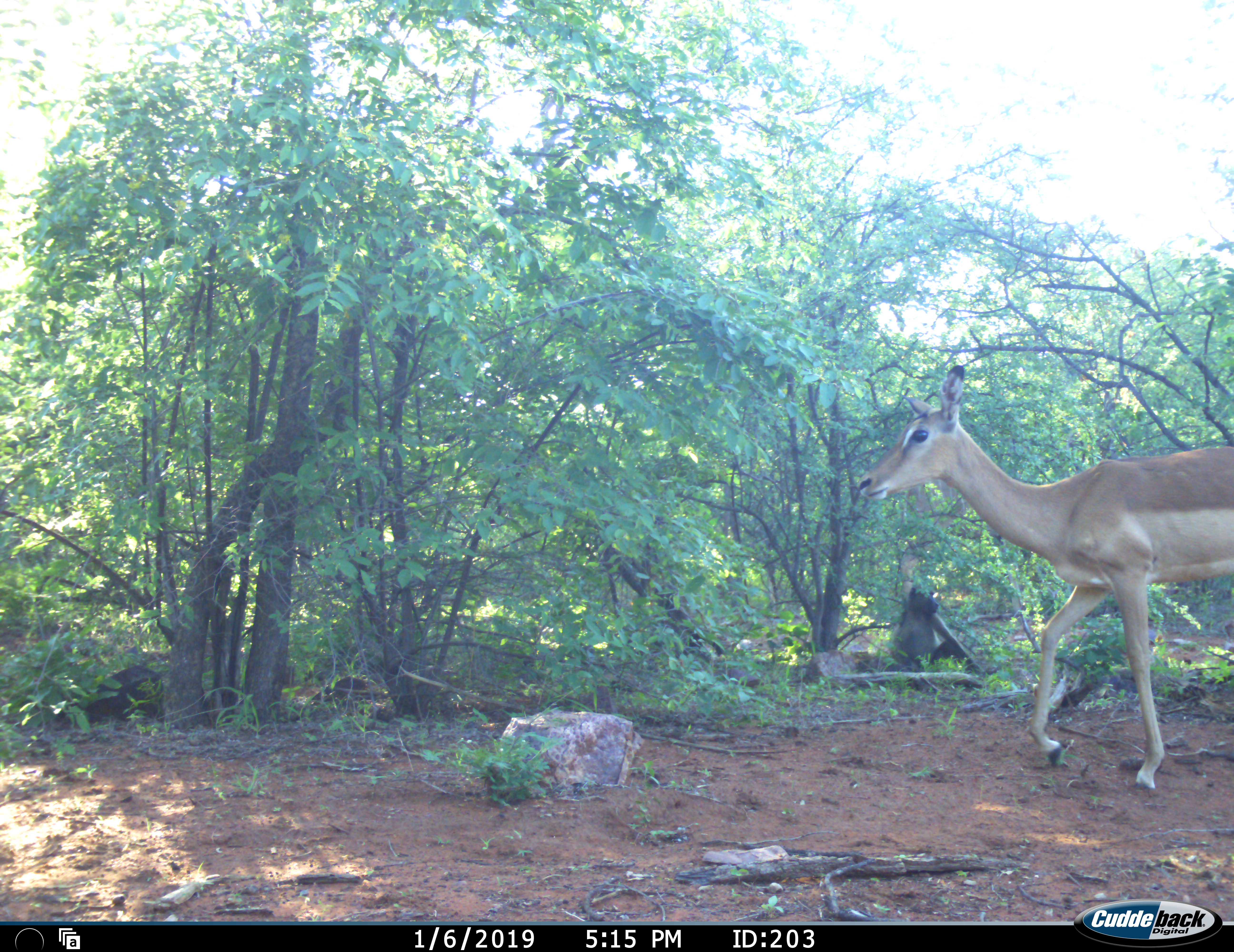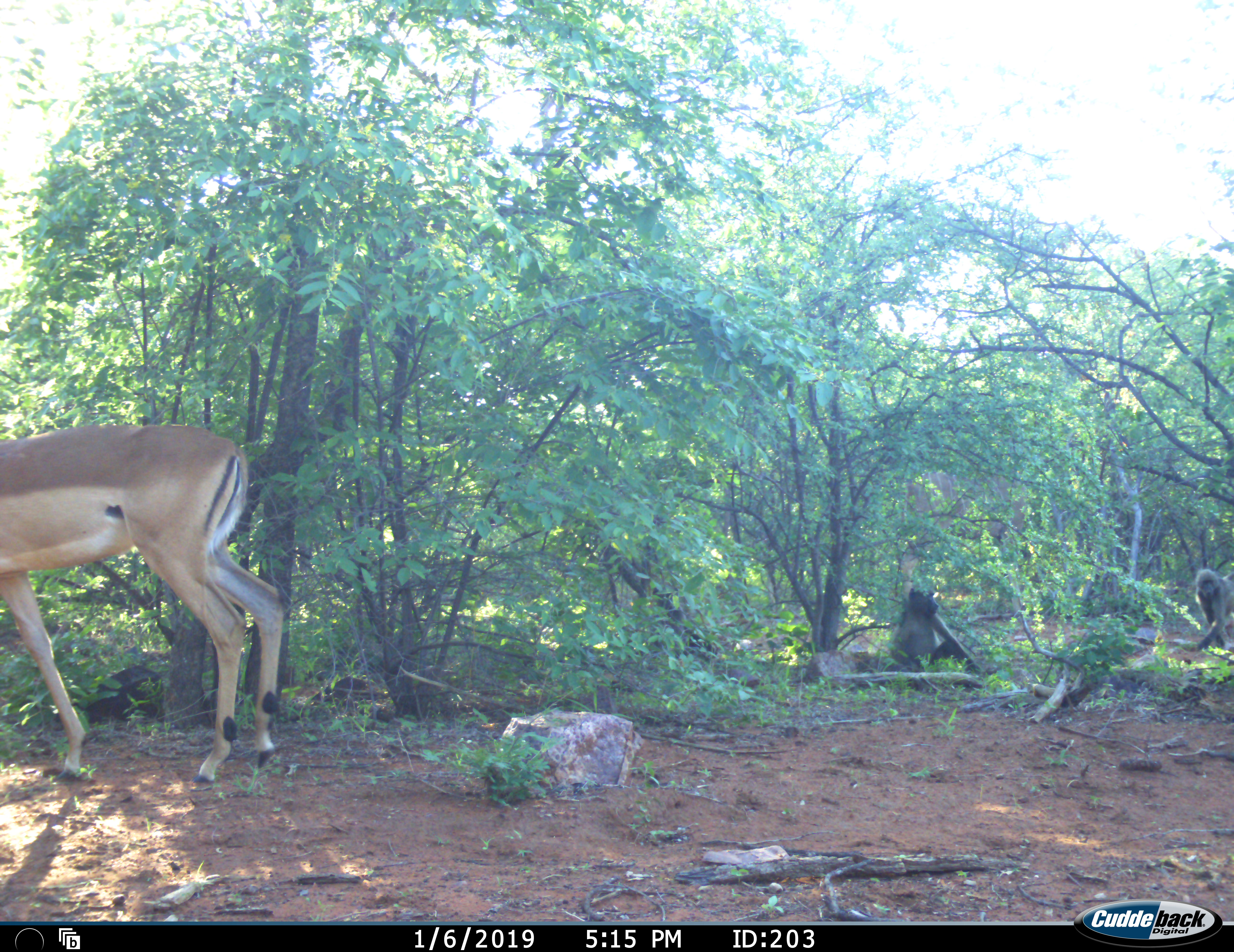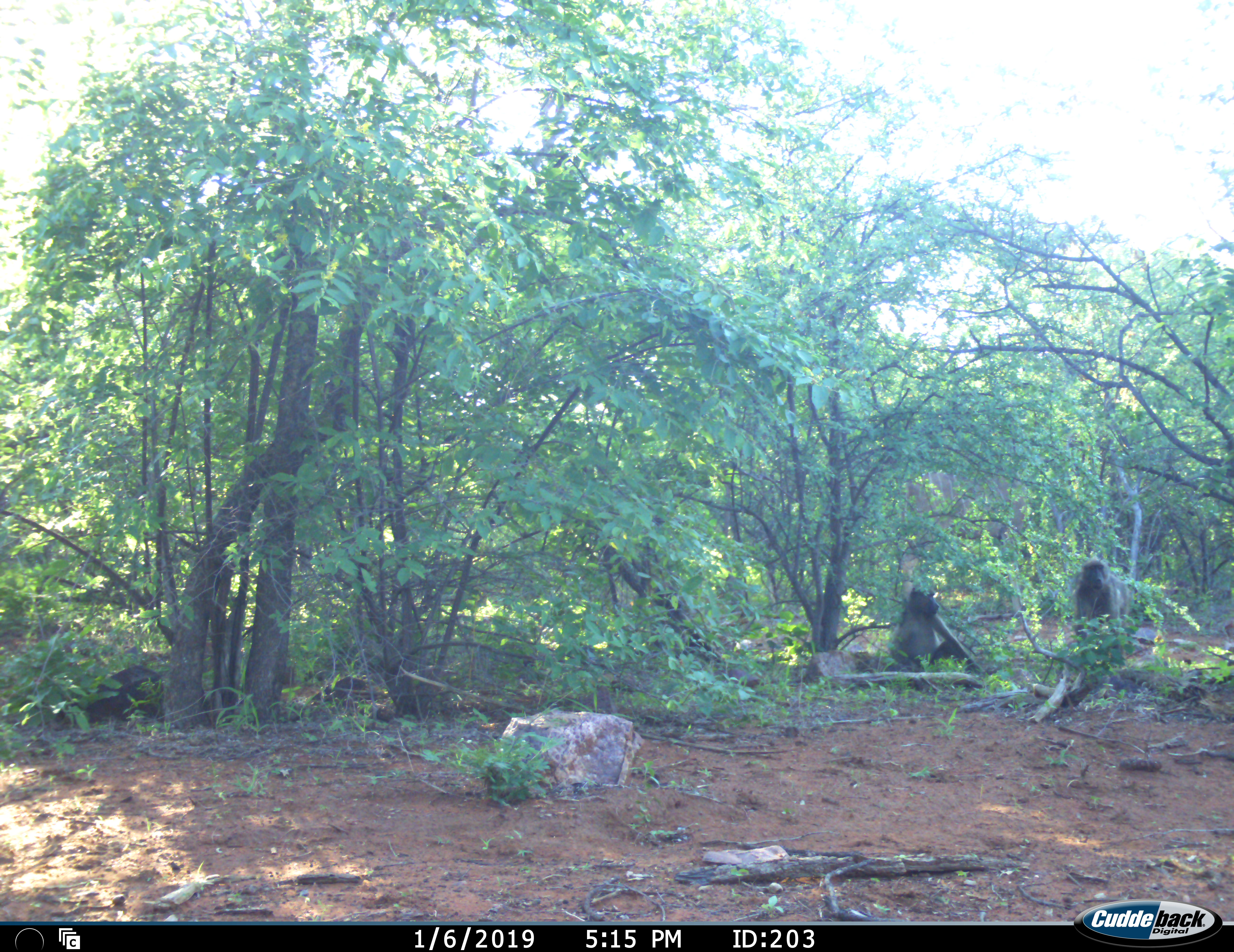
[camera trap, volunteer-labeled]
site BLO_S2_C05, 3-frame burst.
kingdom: Animalia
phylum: Chordata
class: Mammalia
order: Primates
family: Cercopithecidae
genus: Papio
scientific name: Papio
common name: baboon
Baboon (Papio), count 2. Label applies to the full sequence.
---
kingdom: Animalia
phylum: Chordata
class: Mammalia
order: Artiodactyla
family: Bovidae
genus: Aepyceros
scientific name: Aepyceros melampus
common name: impala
Impala (Aepyceros melampus), count 1. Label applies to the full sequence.